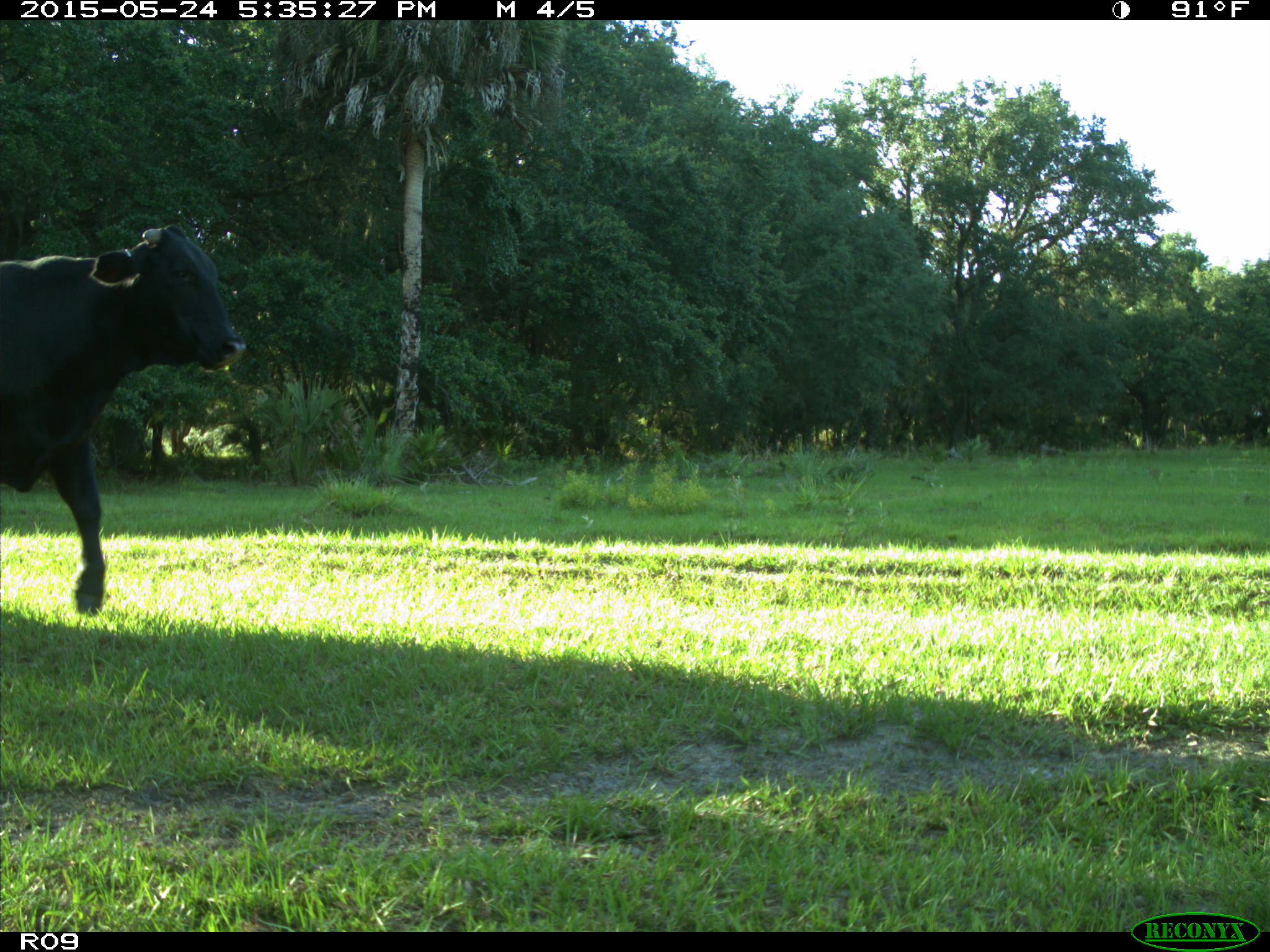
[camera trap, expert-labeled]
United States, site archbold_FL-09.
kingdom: Animalia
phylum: Chordata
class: Mammalia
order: Artiodactyla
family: Bovidae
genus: Bos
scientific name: Bos taurus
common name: domestic cow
Bos taurus (domestic cow).